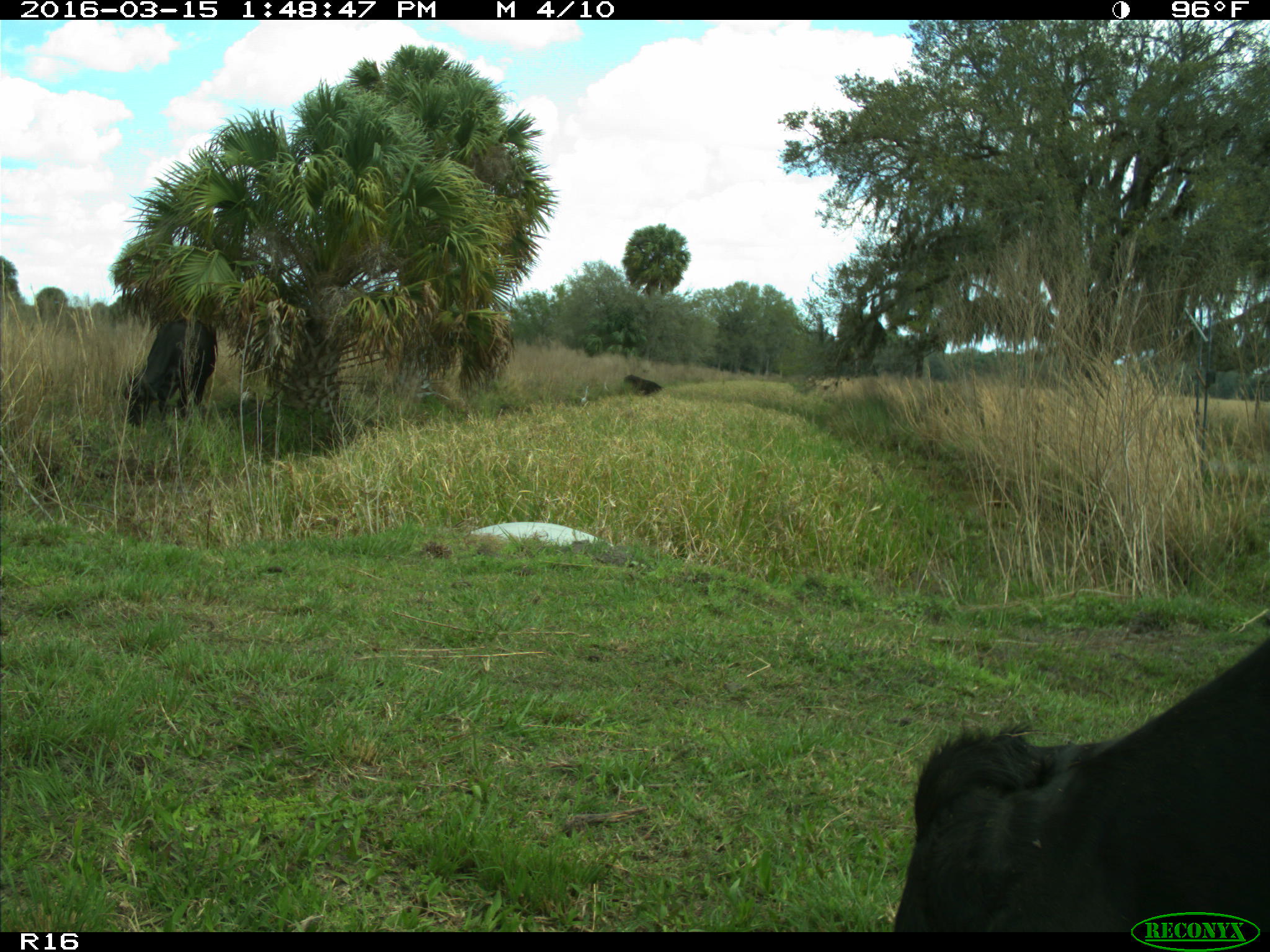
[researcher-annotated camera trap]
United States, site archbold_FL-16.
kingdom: Animalia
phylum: Chordata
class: Mammalia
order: Artiodactyla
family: Bovidae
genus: Bos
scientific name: Bos taurus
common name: domestic cow